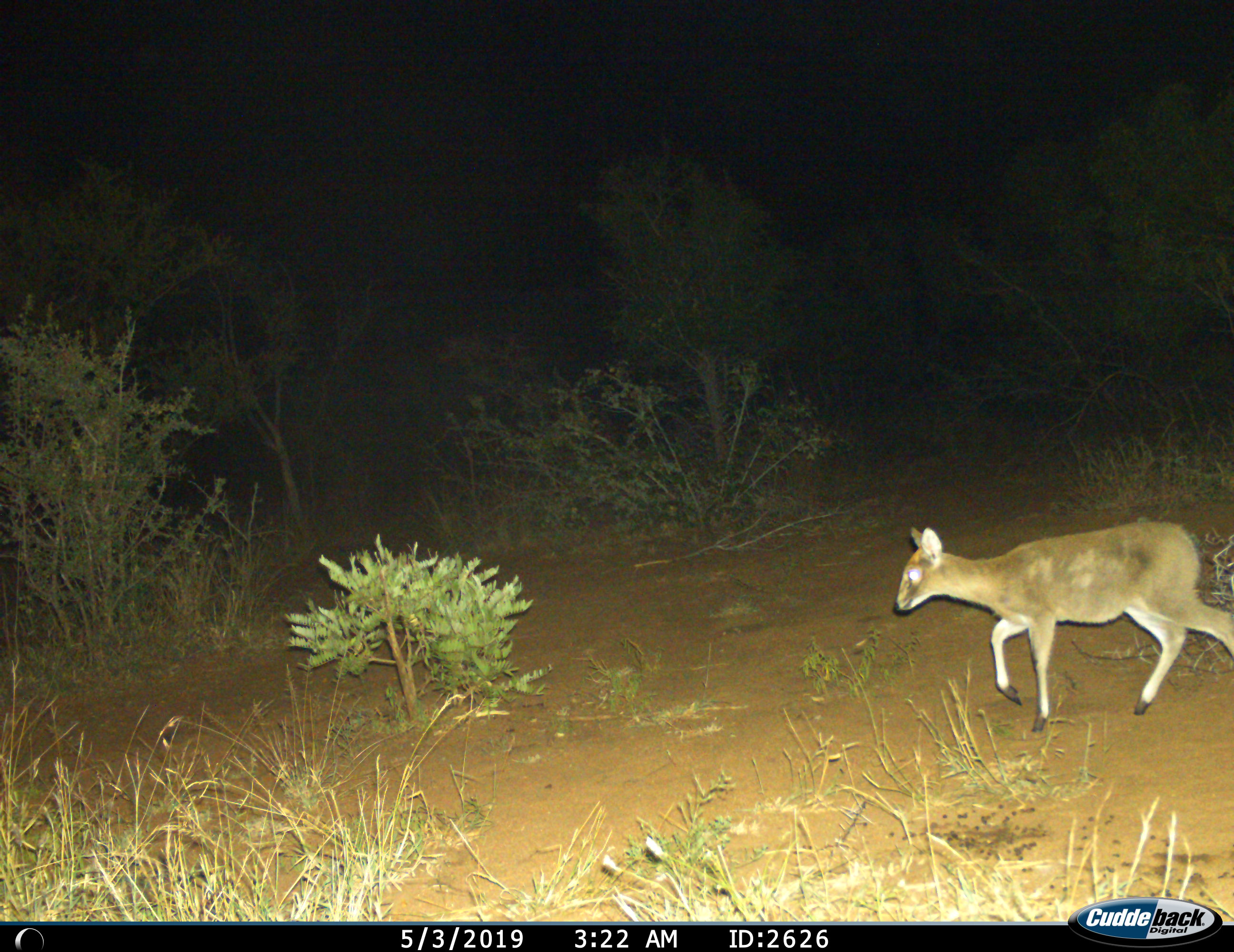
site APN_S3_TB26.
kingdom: Animalia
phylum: Chordata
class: Mammalia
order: Artiodactyla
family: Bovidae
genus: Sylvicapra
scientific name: Sylvicapra grimmia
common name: common duiker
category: duikercommongrey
Duikercommongrey (common duiker) (Sylvicapra grimmia), count 1. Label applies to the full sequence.